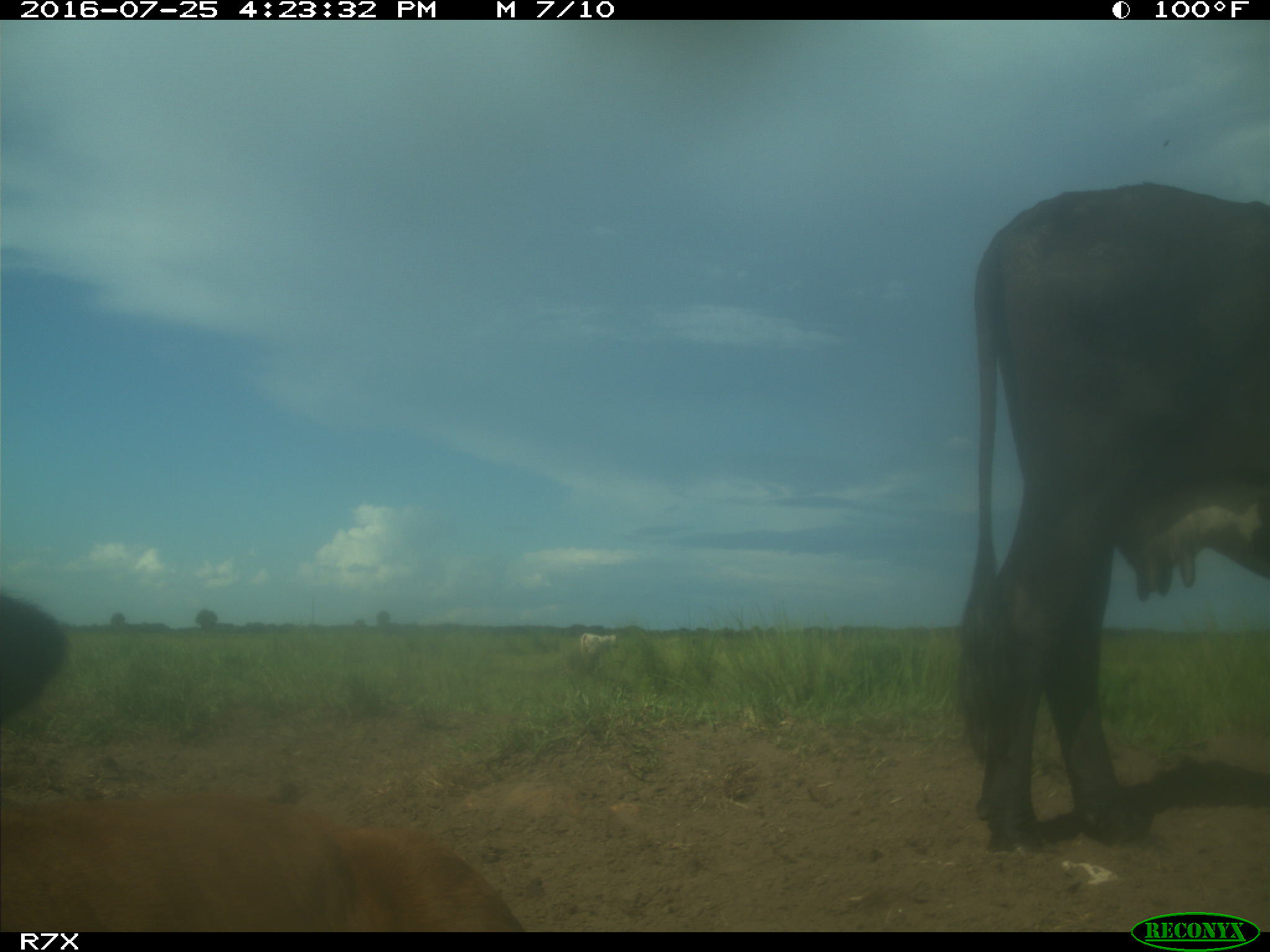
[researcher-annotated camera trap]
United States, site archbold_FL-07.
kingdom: Animalia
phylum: Chordata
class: Mammalia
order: Artiodactyla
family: Bovidae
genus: Bos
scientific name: Bos taurus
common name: domestic cow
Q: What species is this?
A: Bos taurus (domestic cow).